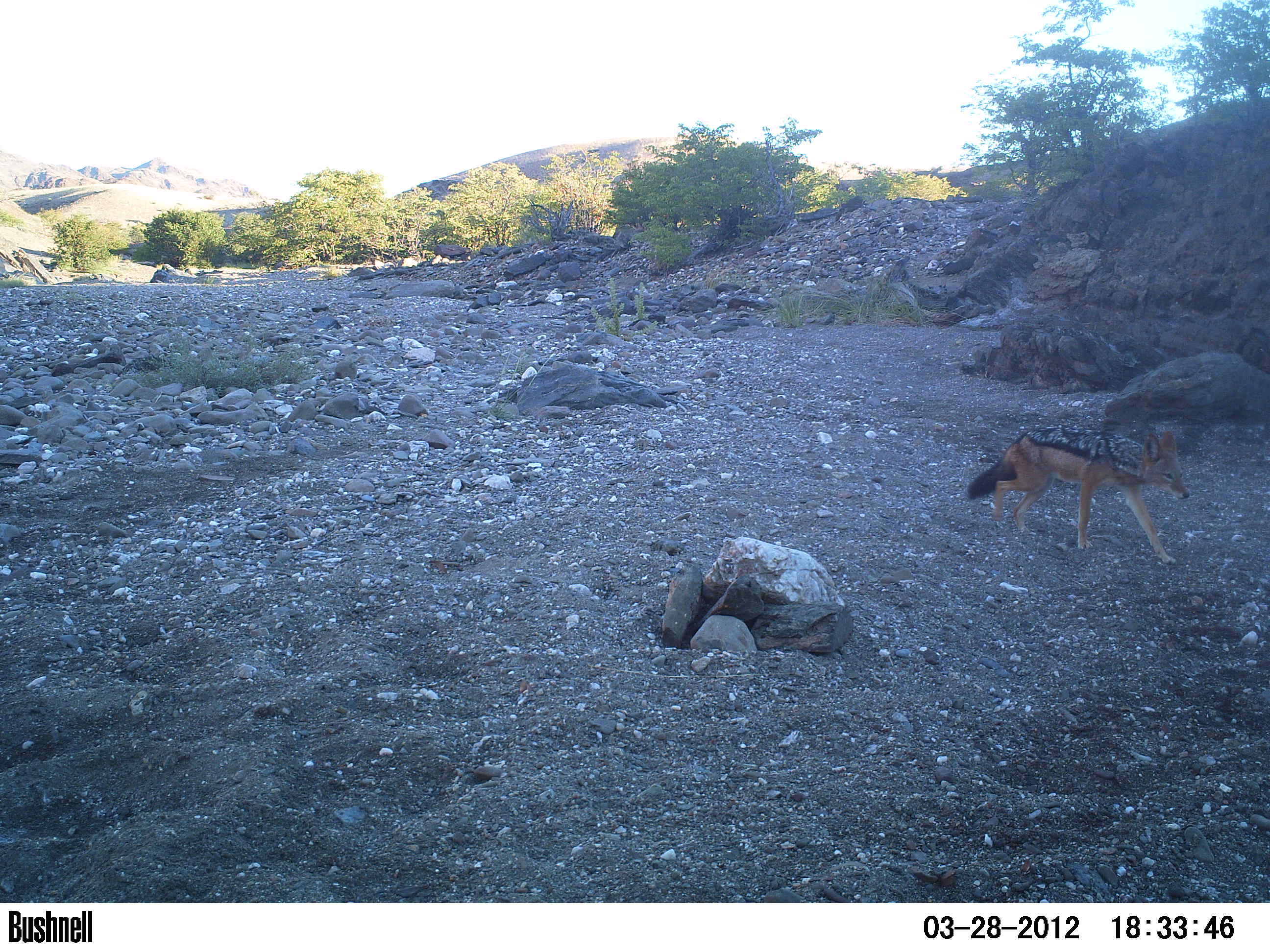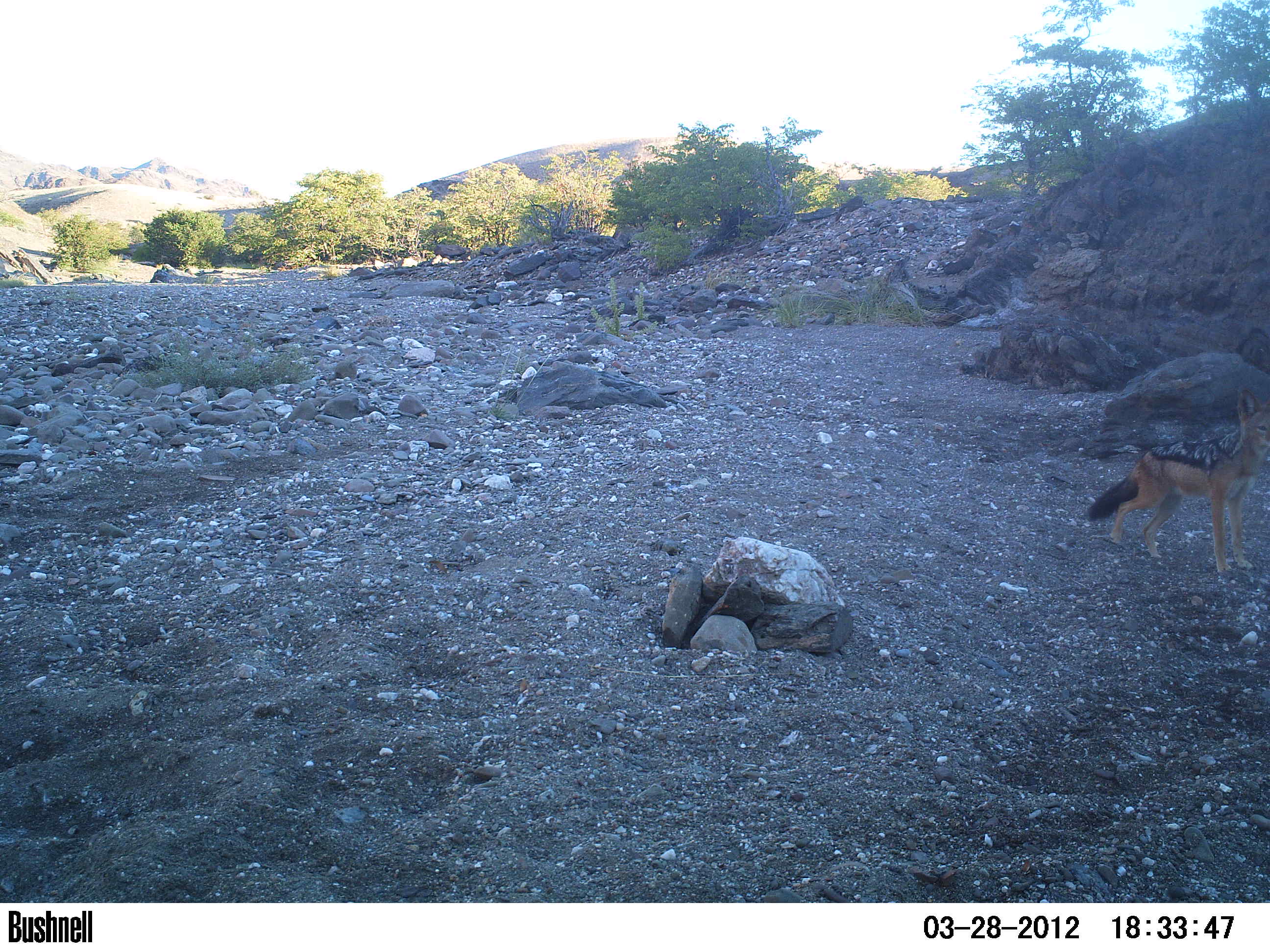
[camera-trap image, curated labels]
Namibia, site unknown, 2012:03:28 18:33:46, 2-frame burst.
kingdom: Animalia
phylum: Chordata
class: Mammalia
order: Carnivora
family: Canidae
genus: Lupulella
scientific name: Lupulella mesomelas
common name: black-backed jackal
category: canis mesomelas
Canis mesomelas (black-backed jackal) (Lupulella mesomelas).